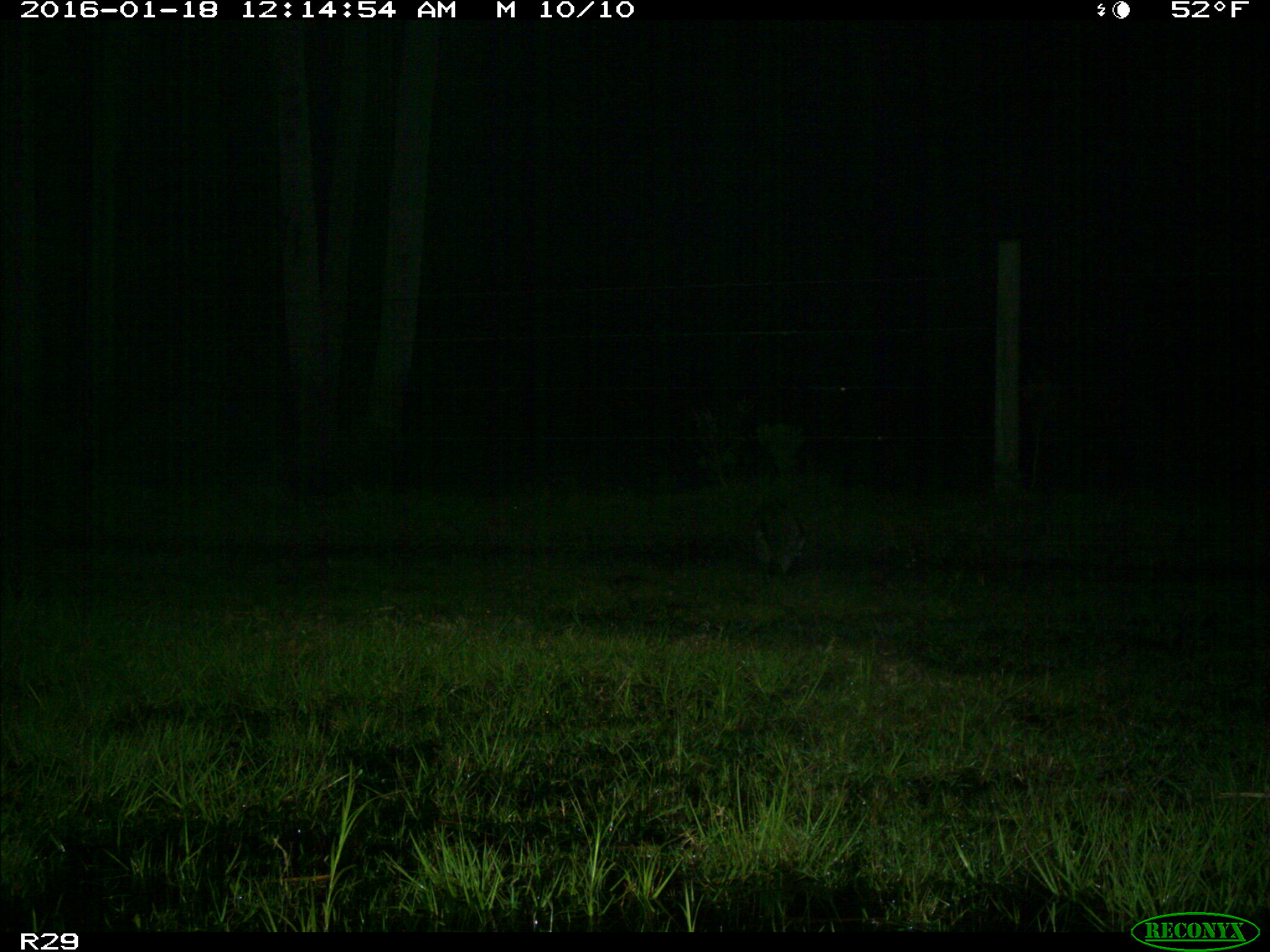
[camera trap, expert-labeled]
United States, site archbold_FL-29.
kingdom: Animalia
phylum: Chordata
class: Mammalia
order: Carnivora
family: Procyonidae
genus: Procyon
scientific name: Procyon lotor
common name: common raccoon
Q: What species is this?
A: Procyon lotor (common raccoon).